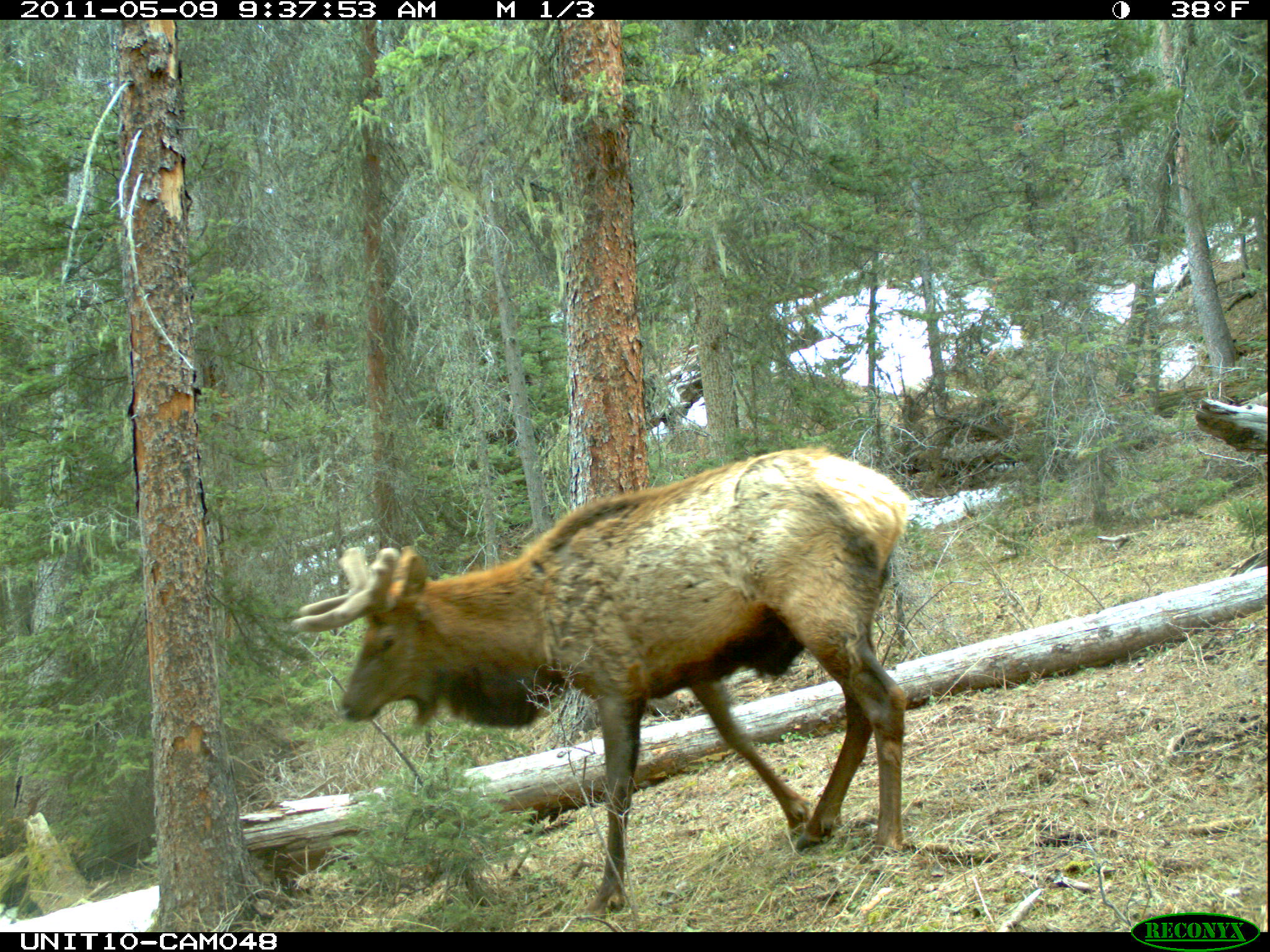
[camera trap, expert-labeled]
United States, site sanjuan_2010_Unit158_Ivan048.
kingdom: Animalia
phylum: Chordata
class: Mammalia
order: Artiodactyla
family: Cervidae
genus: Cervus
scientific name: Cervus elaphus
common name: red deer